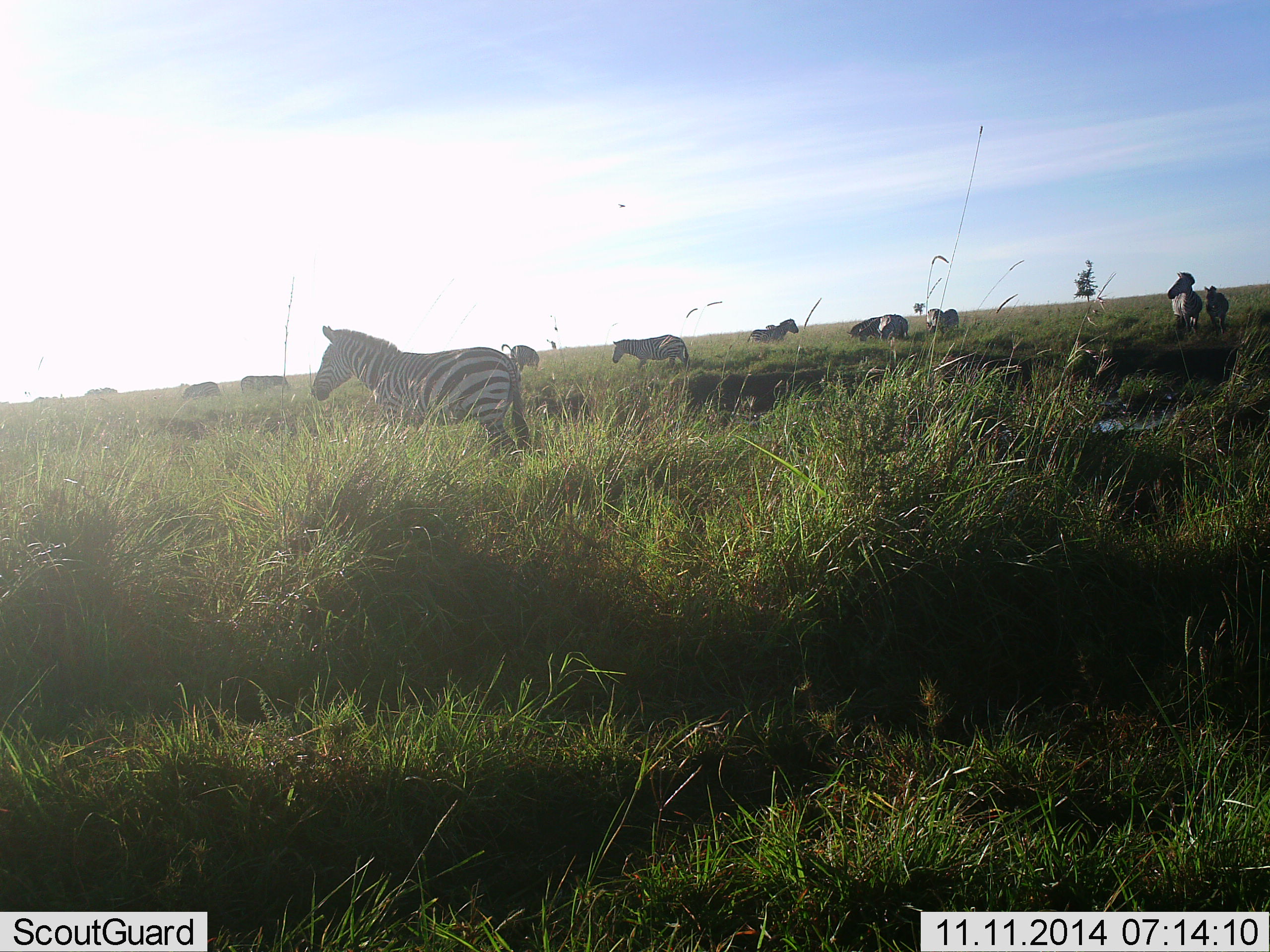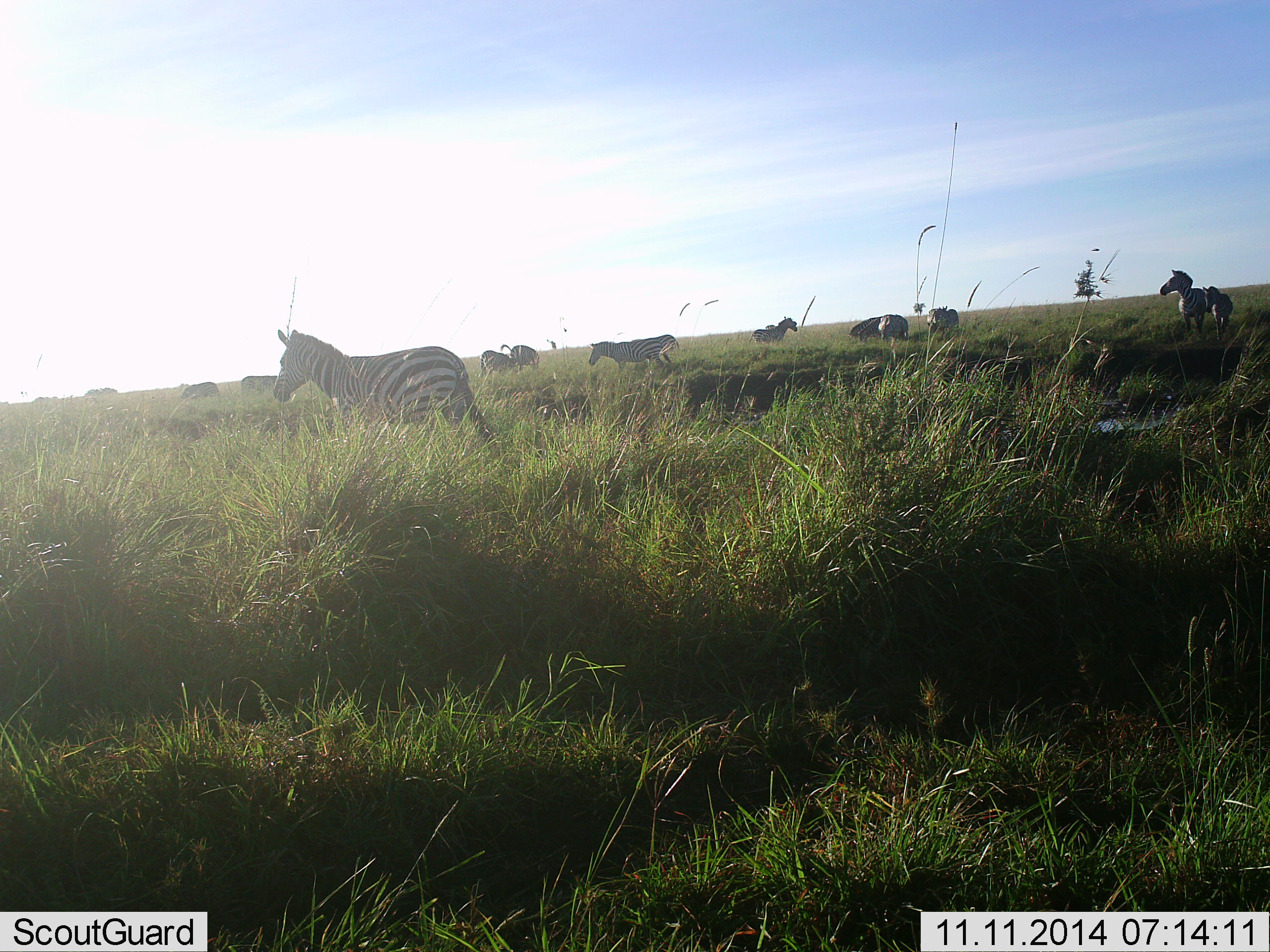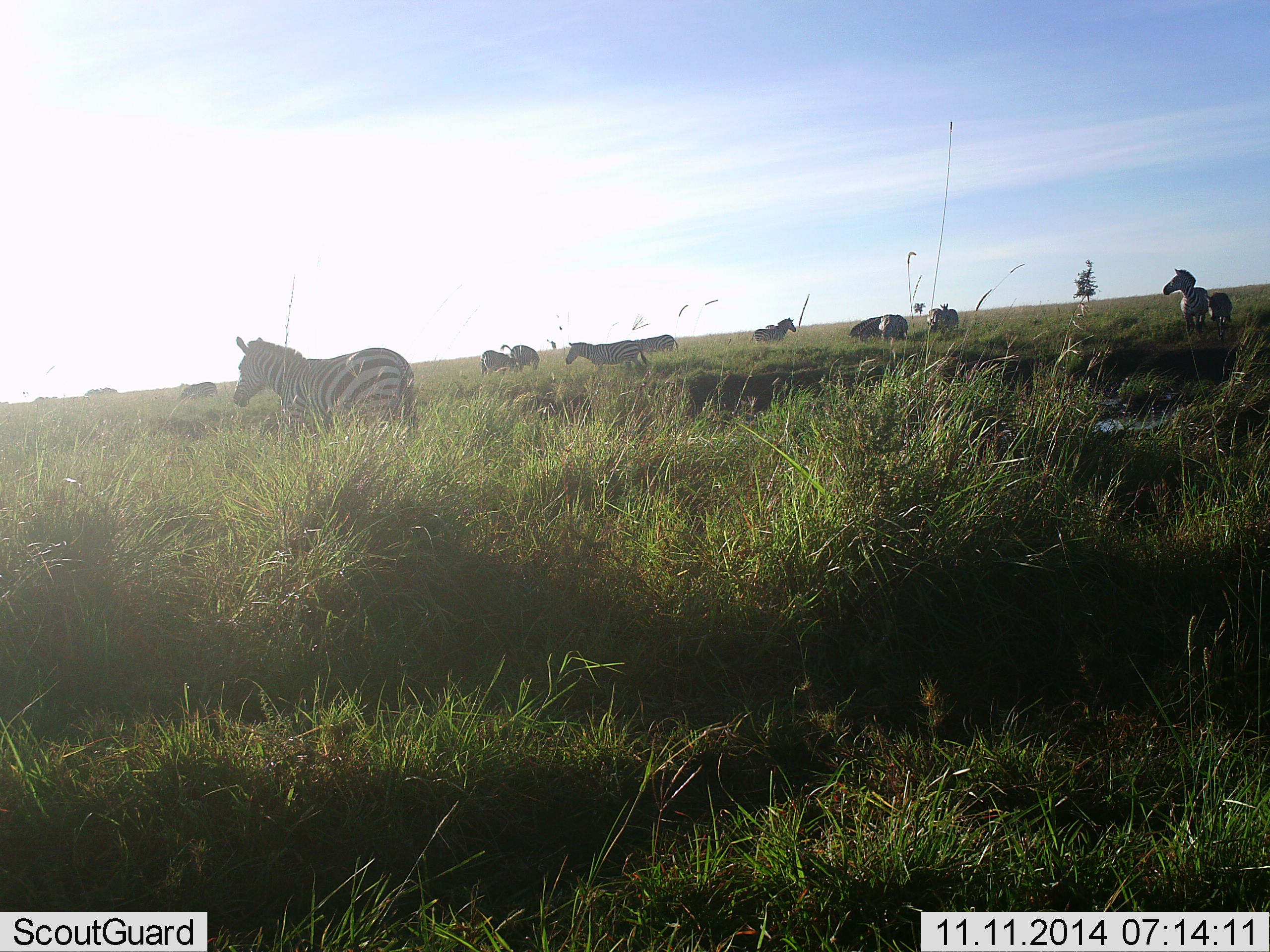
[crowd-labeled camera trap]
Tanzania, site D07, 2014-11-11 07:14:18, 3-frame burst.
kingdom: Animalia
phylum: Chordata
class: Mammalia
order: Perissodactyla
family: Equidae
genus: Equus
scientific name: Equus quagga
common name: plains zebra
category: zebra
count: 11-50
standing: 82%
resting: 18%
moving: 82%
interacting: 18%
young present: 18%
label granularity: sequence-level